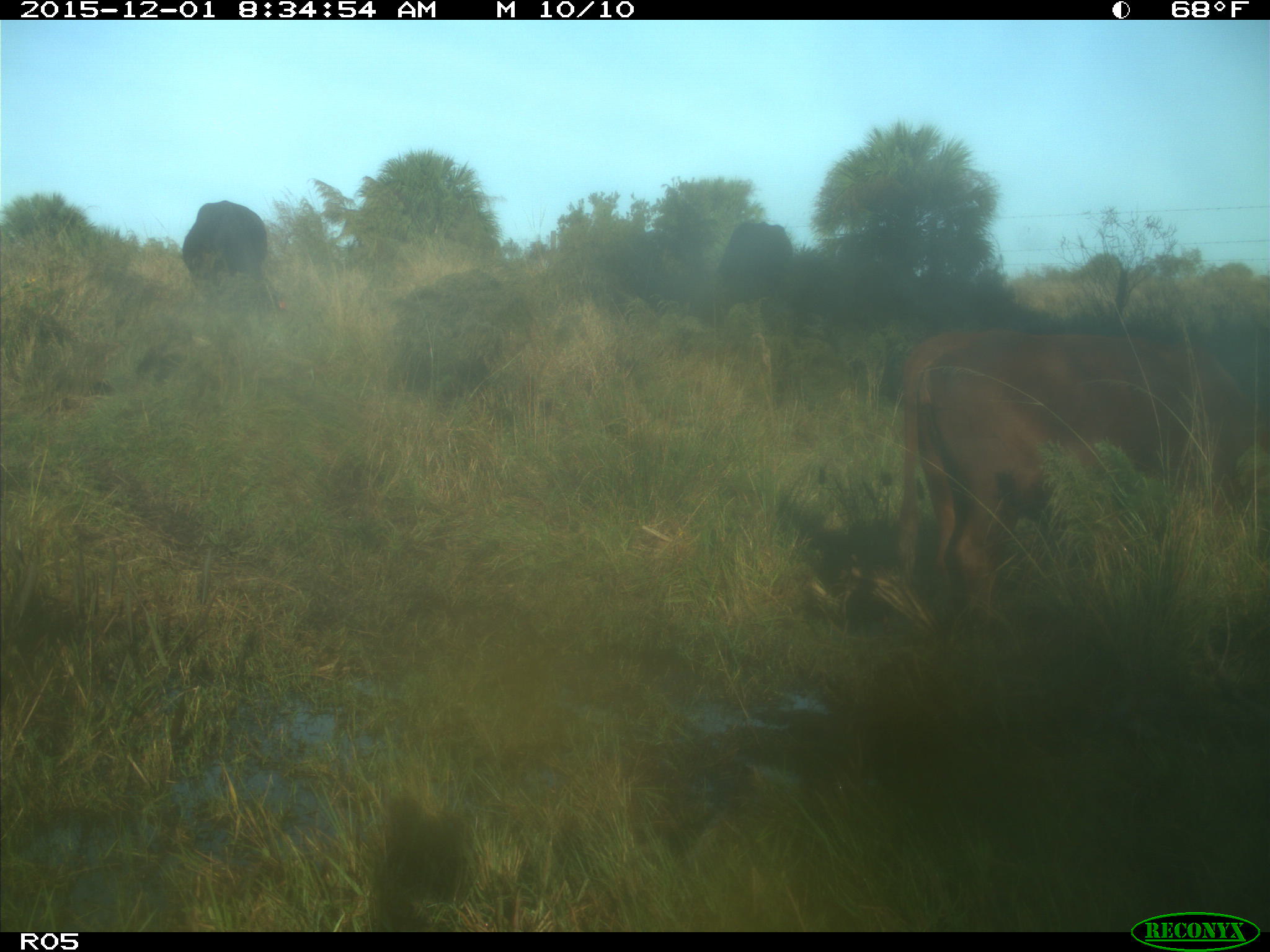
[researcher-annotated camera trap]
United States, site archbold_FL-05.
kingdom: Animalia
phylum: Chordata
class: Mammalia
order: Artiodactyla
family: Bovidae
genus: Bos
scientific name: Bos taurus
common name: domestic cow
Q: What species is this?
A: Bos taurus (domestic cow).